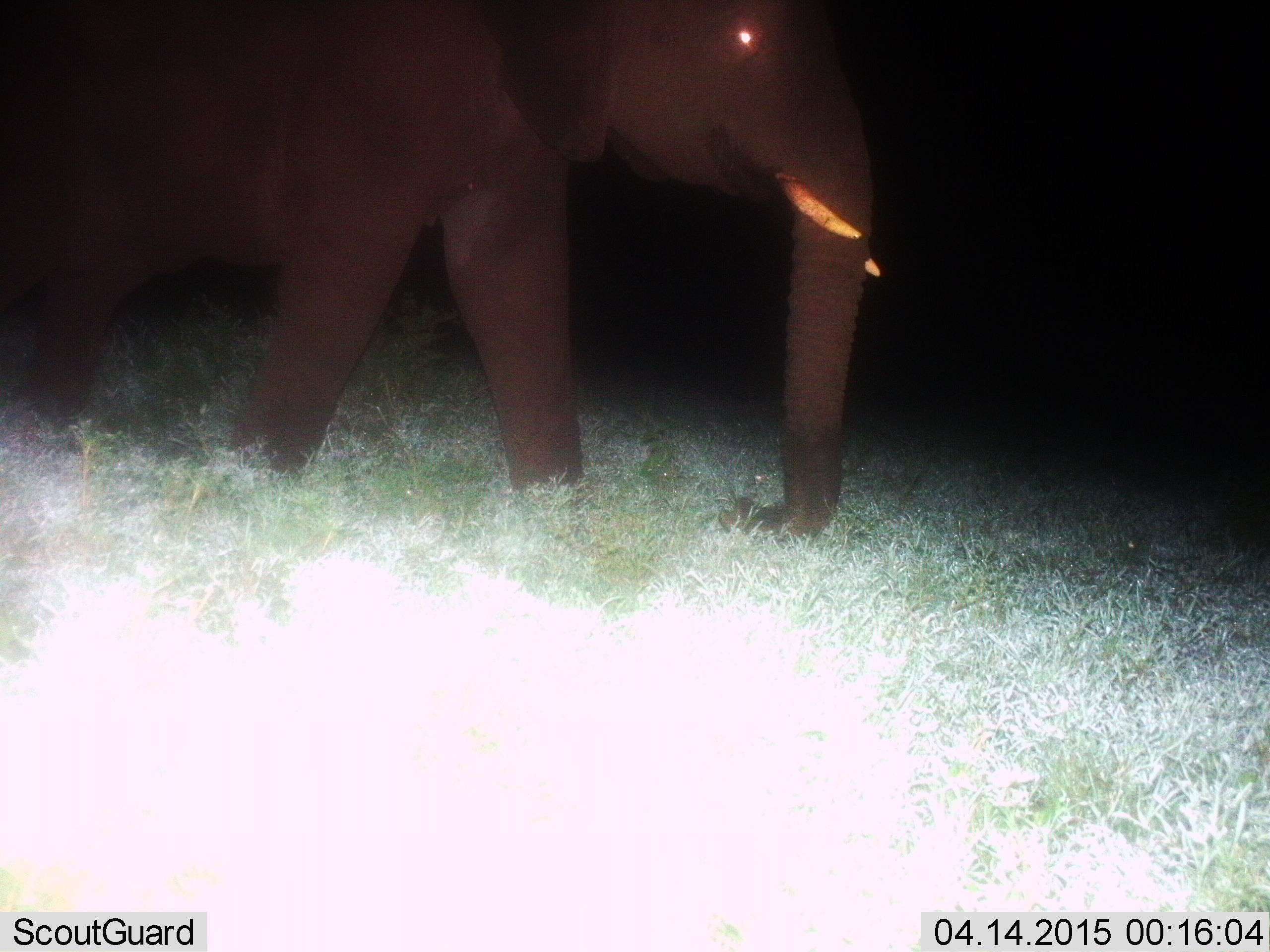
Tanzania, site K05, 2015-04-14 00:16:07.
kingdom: Animalia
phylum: Chordata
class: Mammalia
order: Proboscidea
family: Elephantidae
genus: Loxodonta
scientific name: Loxodonta africana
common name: african bush elephant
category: elephant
Elephant (african bush elephant) (Loxodonta africana), count 1. Behavior (volunteer vote fractions): standing 0%, resting 0%, moving 100%, interacting 0%. Young present (vote fraction): 0%. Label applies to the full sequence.